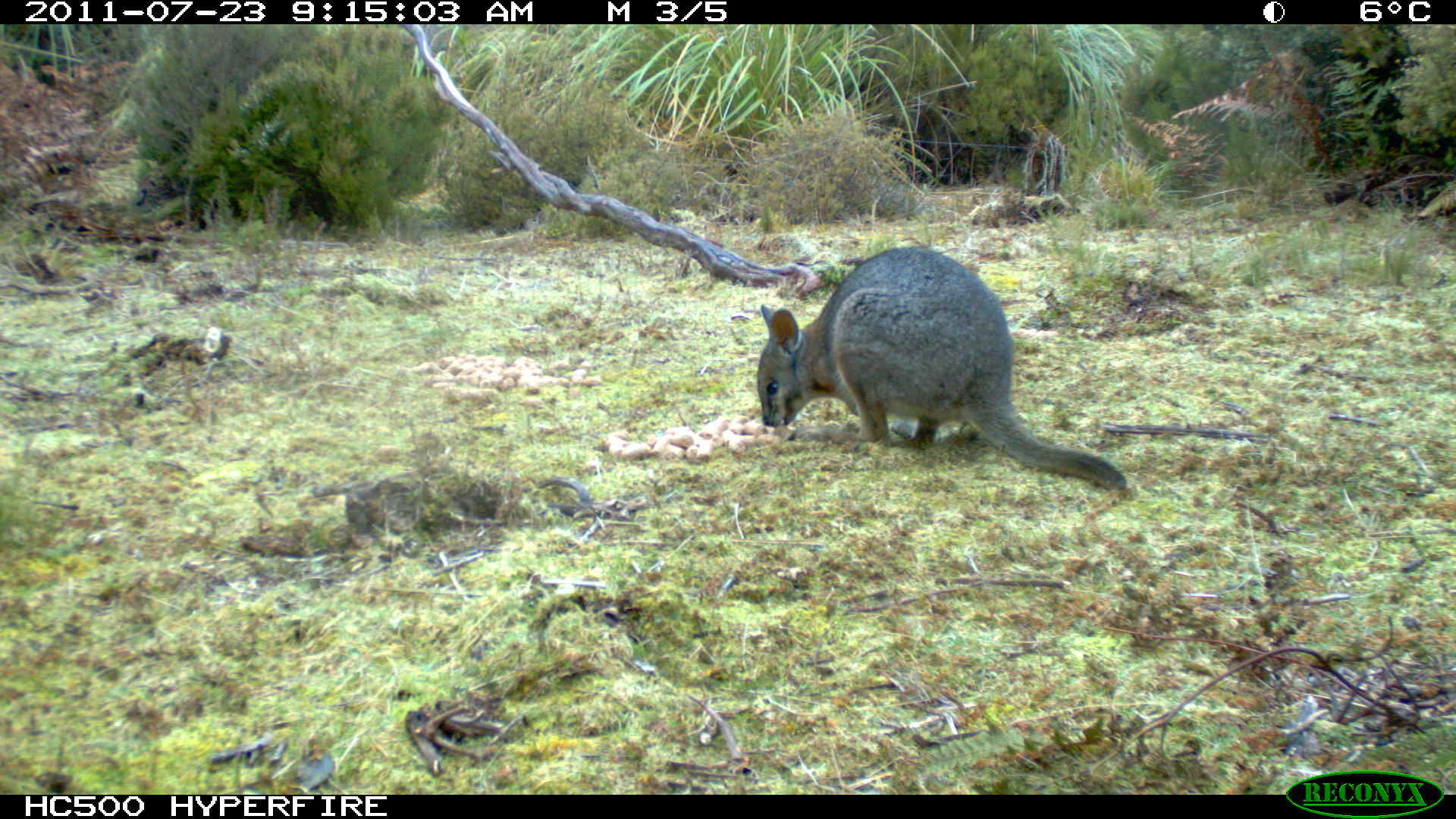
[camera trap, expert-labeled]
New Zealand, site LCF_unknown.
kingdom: Animalia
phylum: Chordata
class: Mammalia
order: Diprotodontia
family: Macropodidae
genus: Notamacropus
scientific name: Notamacropus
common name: wallaby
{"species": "wallaby (Notamacropus)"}